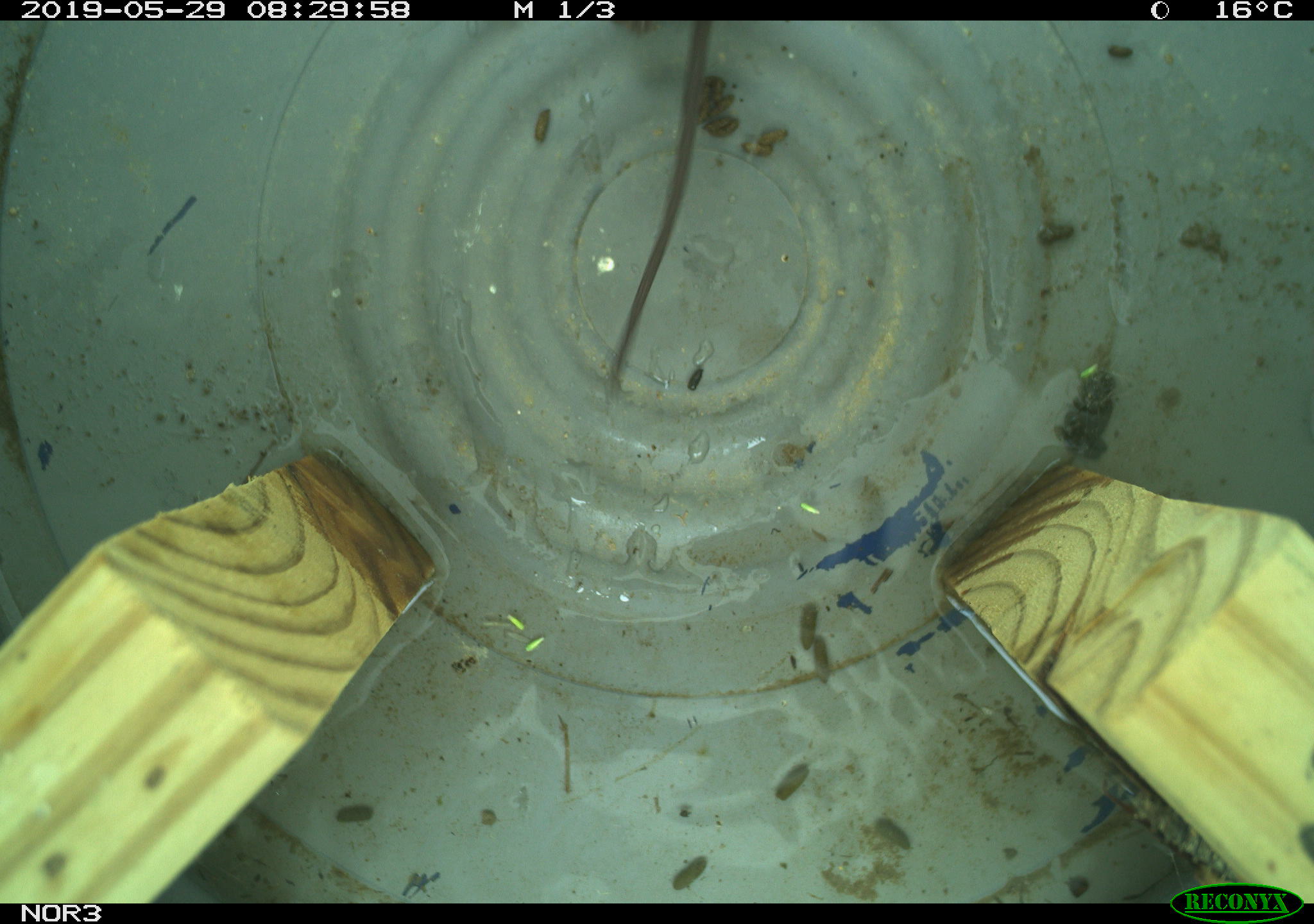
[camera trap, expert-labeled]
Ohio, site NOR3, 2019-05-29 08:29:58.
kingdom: Animalia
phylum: Chordata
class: Mammalia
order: Rodentia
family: Cricetidae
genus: Microtus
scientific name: Microtus pennsylvanicus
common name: meadow vole